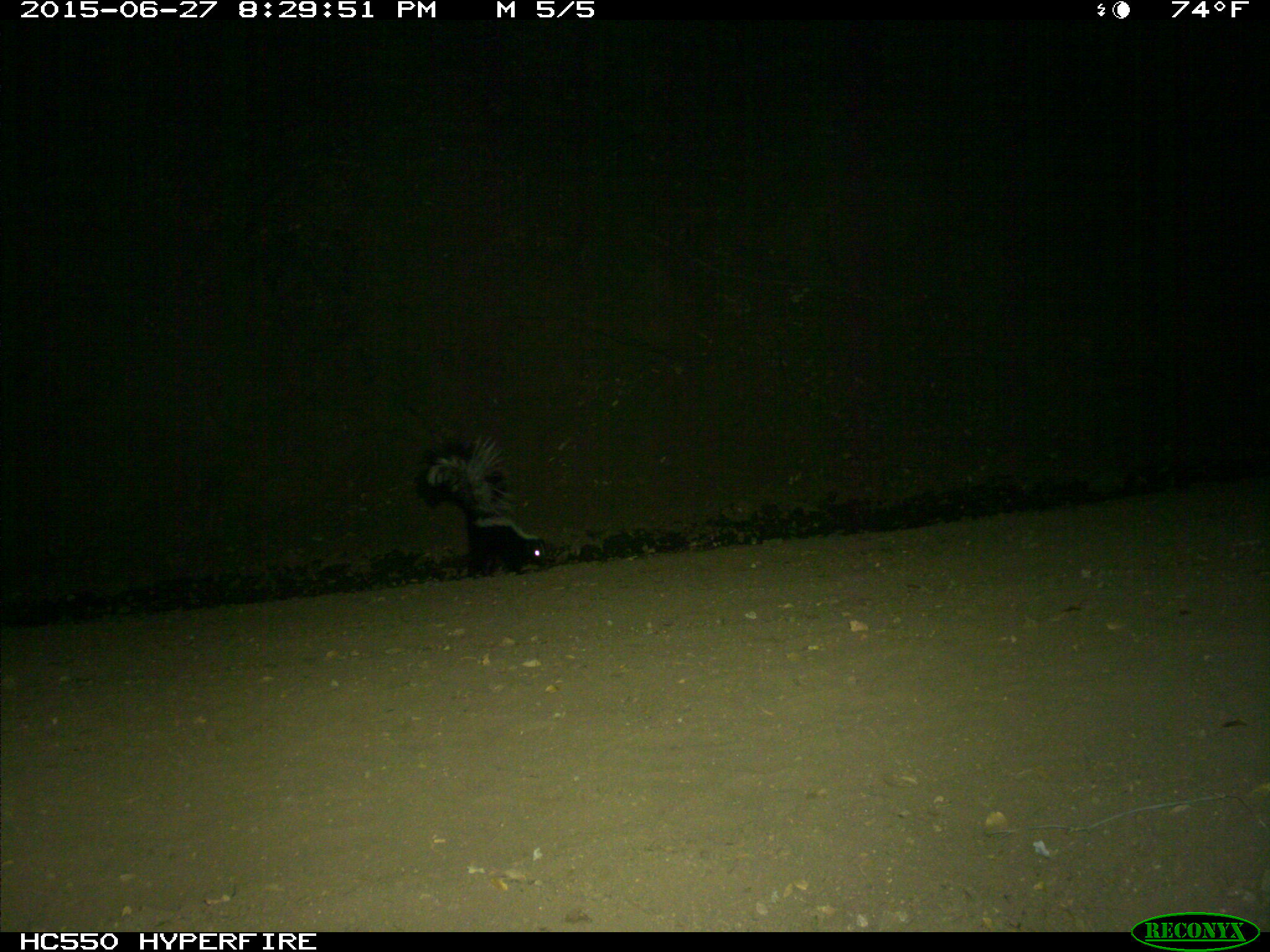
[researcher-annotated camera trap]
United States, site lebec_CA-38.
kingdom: Animalia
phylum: Chordata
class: Mammalia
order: Carnivora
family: Mephitidae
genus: Mephitis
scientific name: Mephitis mephitis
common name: striped skunk